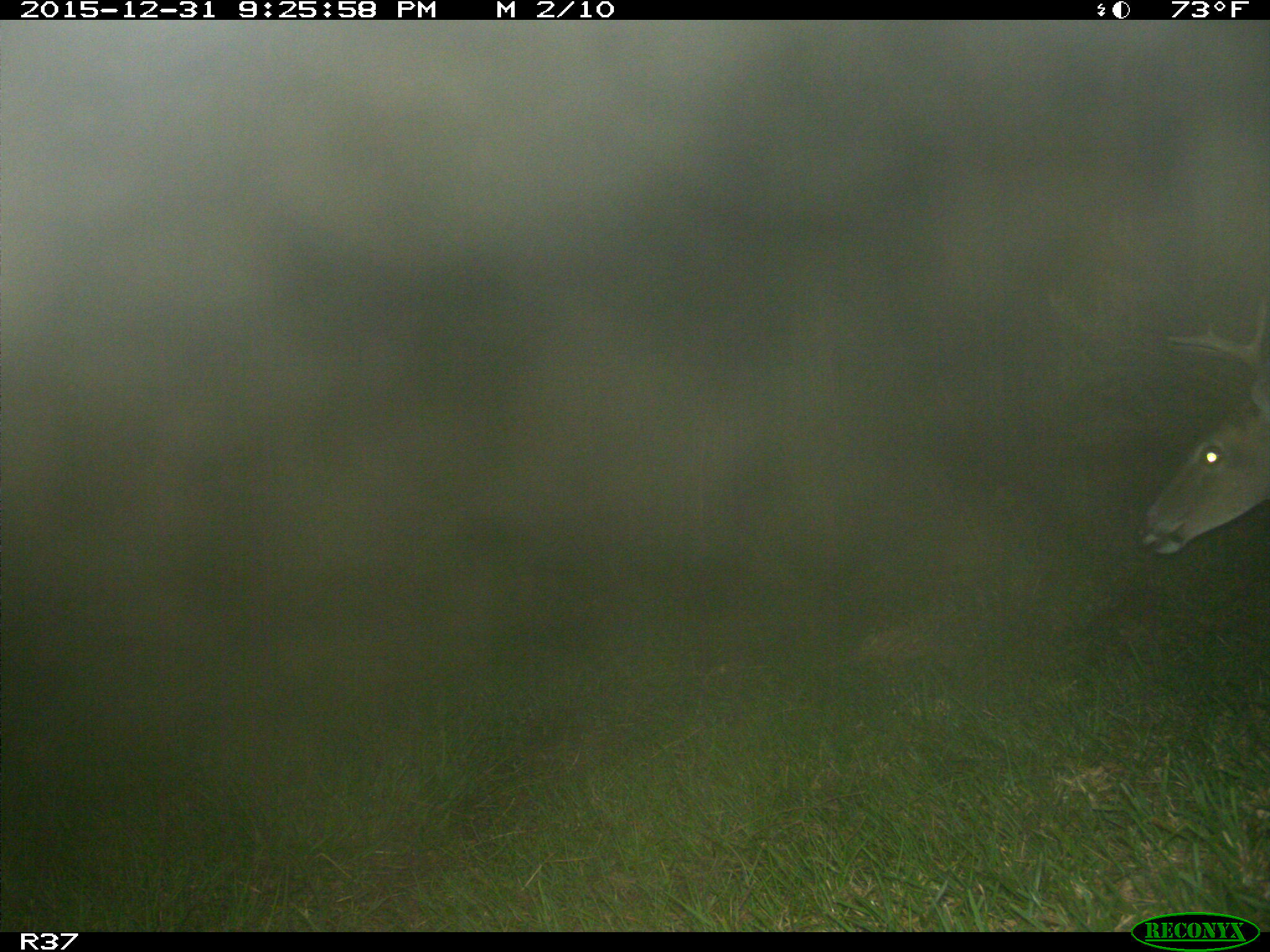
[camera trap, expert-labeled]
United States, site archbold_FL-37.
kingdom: Animalia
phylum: Chordata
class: Mammalia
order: Artiodactyla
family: Cervidae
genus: Odocoileus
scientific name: Odocoileus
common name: deer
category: unidentified deer